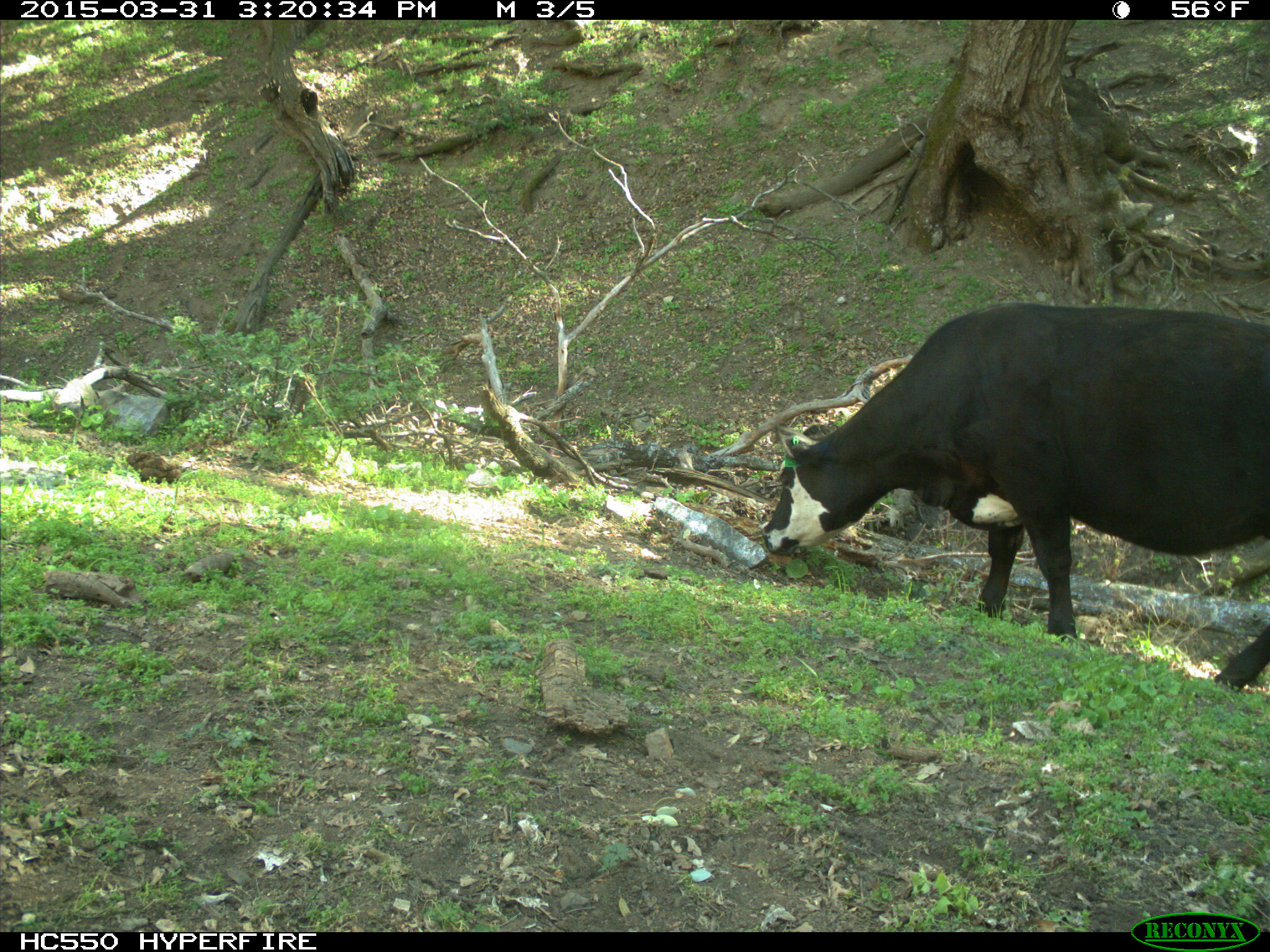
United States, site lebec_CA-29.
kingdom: Animalia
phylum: Chordata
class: Mammalia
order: Artiodactyla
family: Bovidae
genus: Bos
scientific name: Bos taurus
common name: domestic cow